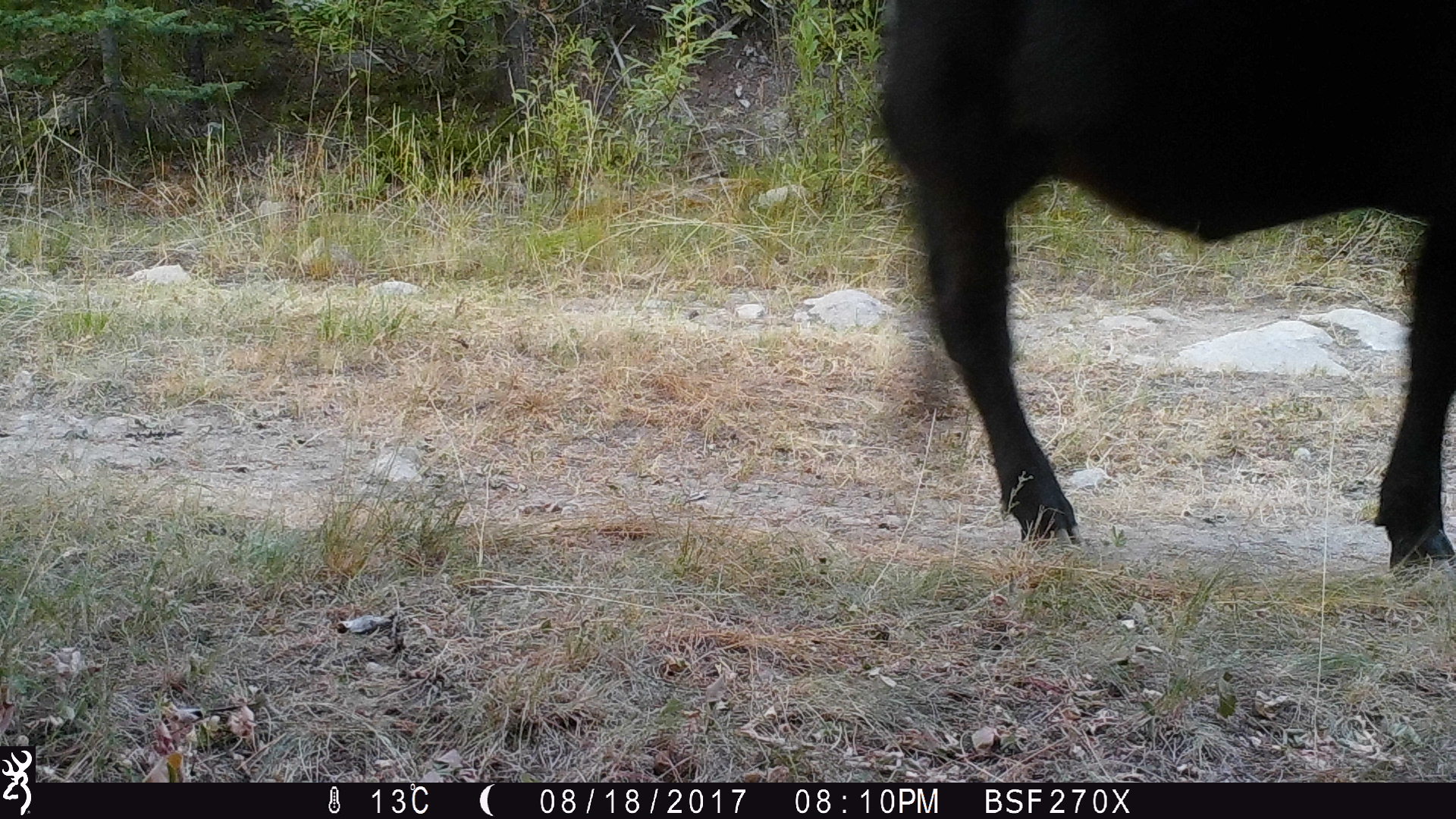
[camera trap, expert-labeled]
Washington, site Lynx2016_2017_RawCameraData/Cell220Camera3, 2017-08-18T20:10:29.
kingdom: Animalia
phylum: Chordata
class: Mammalia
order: Artiodactyla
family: Bovidae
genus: Bos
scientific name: Bos taurus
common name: domestic cattle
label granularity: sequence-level